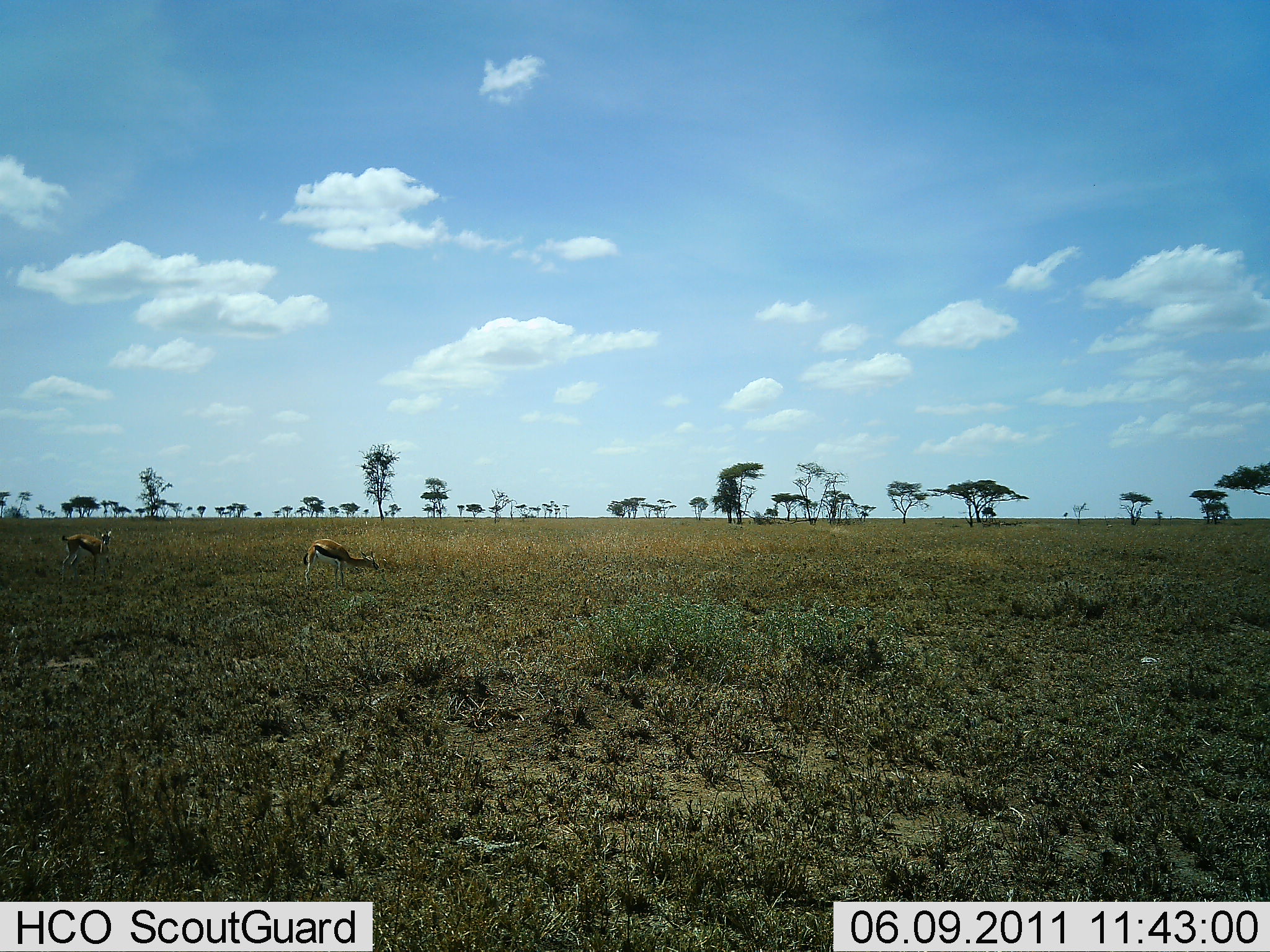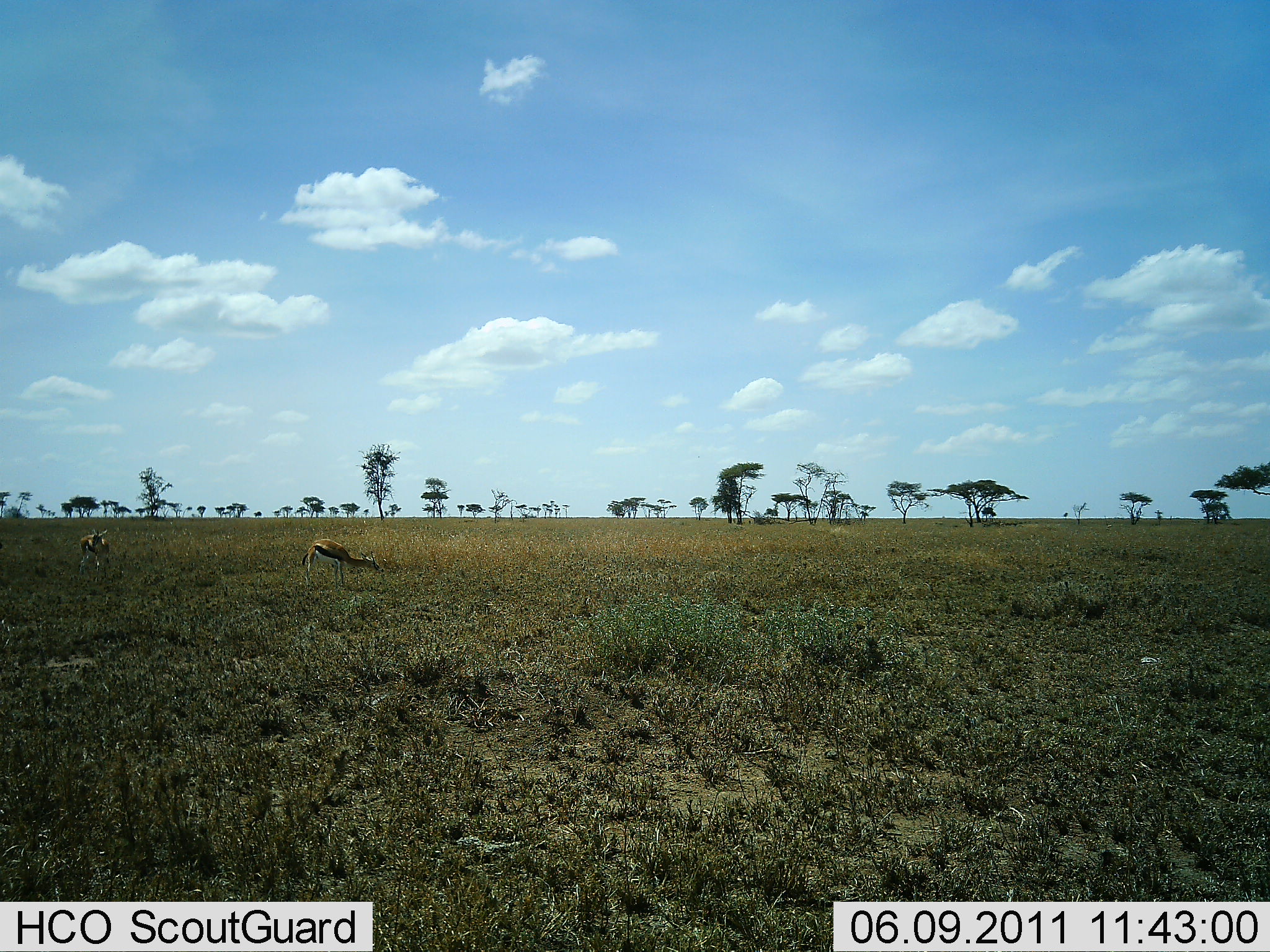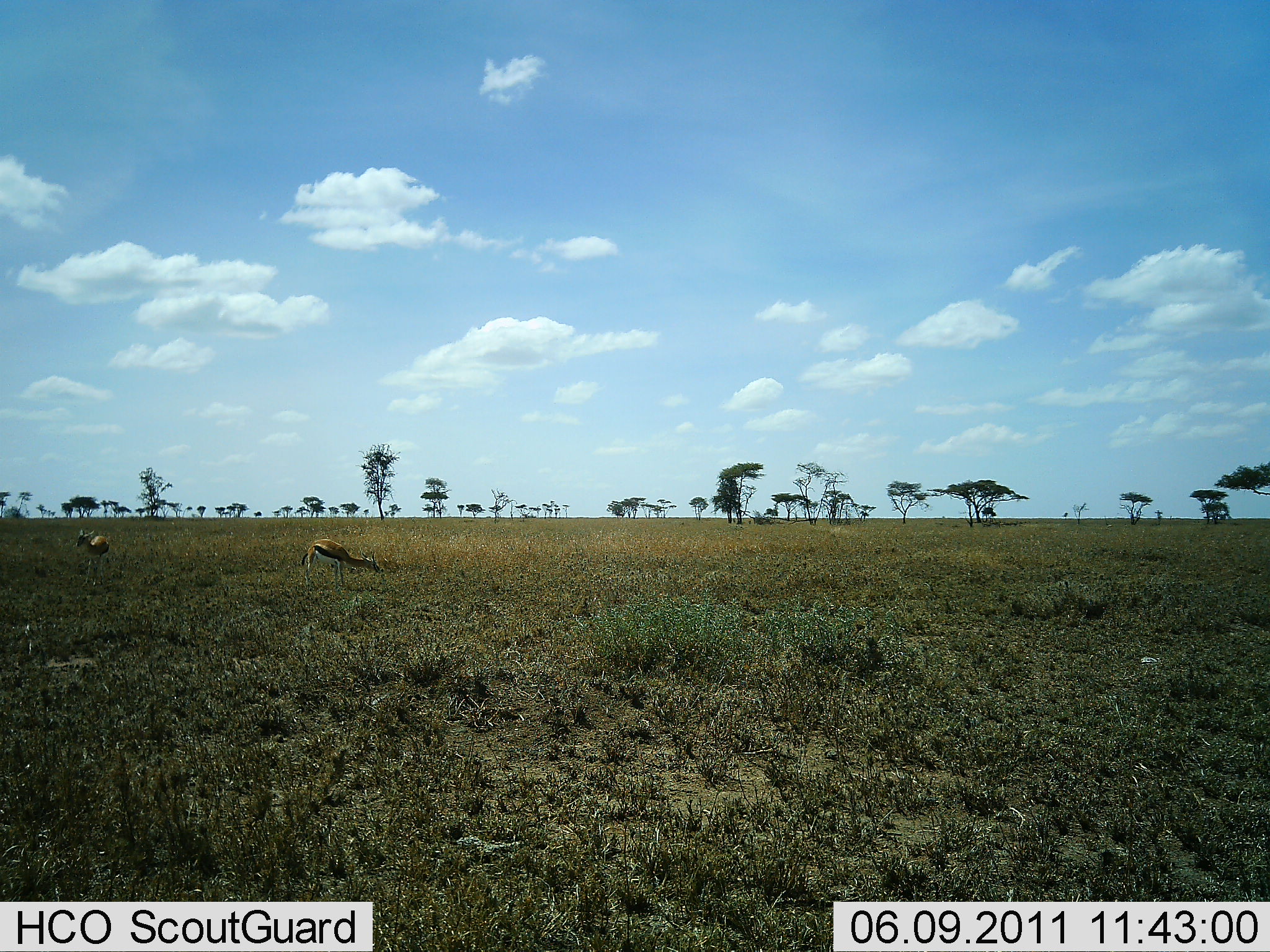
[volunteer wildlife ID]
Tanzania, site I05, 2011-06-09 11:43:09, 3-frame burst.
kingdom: Animalia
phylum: Chordata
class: Mammalia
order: Artiodactyla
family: Bovidae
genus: Eudorcas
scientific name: Eudorcas thomsonii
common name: thomson's gazelle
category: gazellethomsons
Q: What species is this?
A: Gazellethomsons (thomson's gazelle) (Eudorcas thomsonii).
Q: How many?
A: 2.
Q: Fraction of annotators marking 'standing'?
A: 46%.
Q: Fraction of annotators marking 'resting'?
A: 0%.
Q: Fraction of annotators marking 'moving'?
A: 23%.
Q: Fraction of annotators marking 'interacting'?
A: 0%.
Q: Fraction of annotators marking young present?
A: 0%.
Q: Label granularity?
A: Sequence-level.